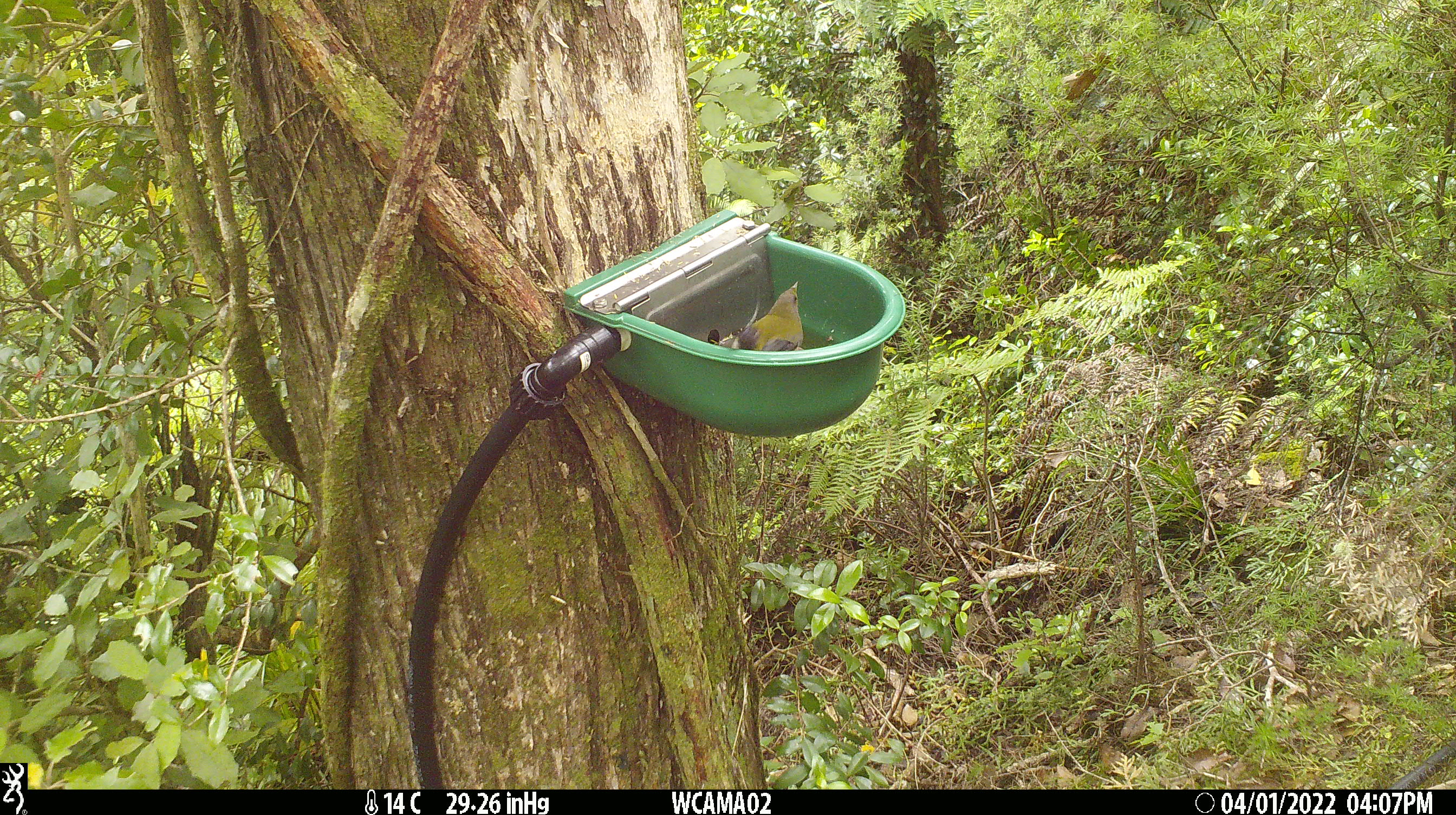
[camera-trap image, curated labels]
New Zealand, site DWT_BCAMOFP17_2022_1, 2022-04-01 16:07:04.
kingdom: Animalia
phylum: Chordata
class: Aves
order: Passeriformes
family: Meliphagidae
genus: Anthornis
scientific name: Anthornis melanura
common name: new zealand bellbird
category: bellbird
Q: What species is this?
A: Bellbird (new zealand bellbird) (Anthornis melanura).